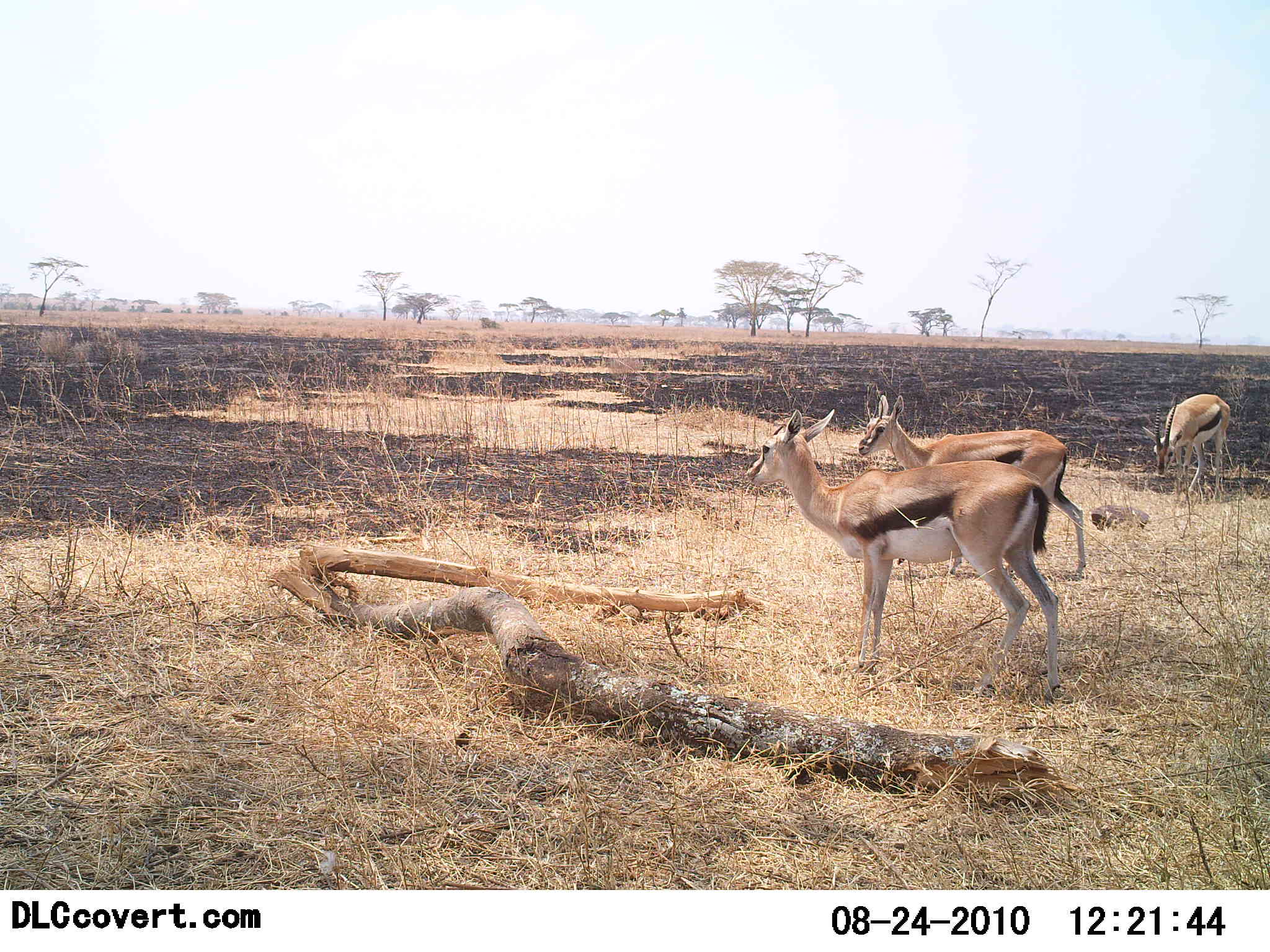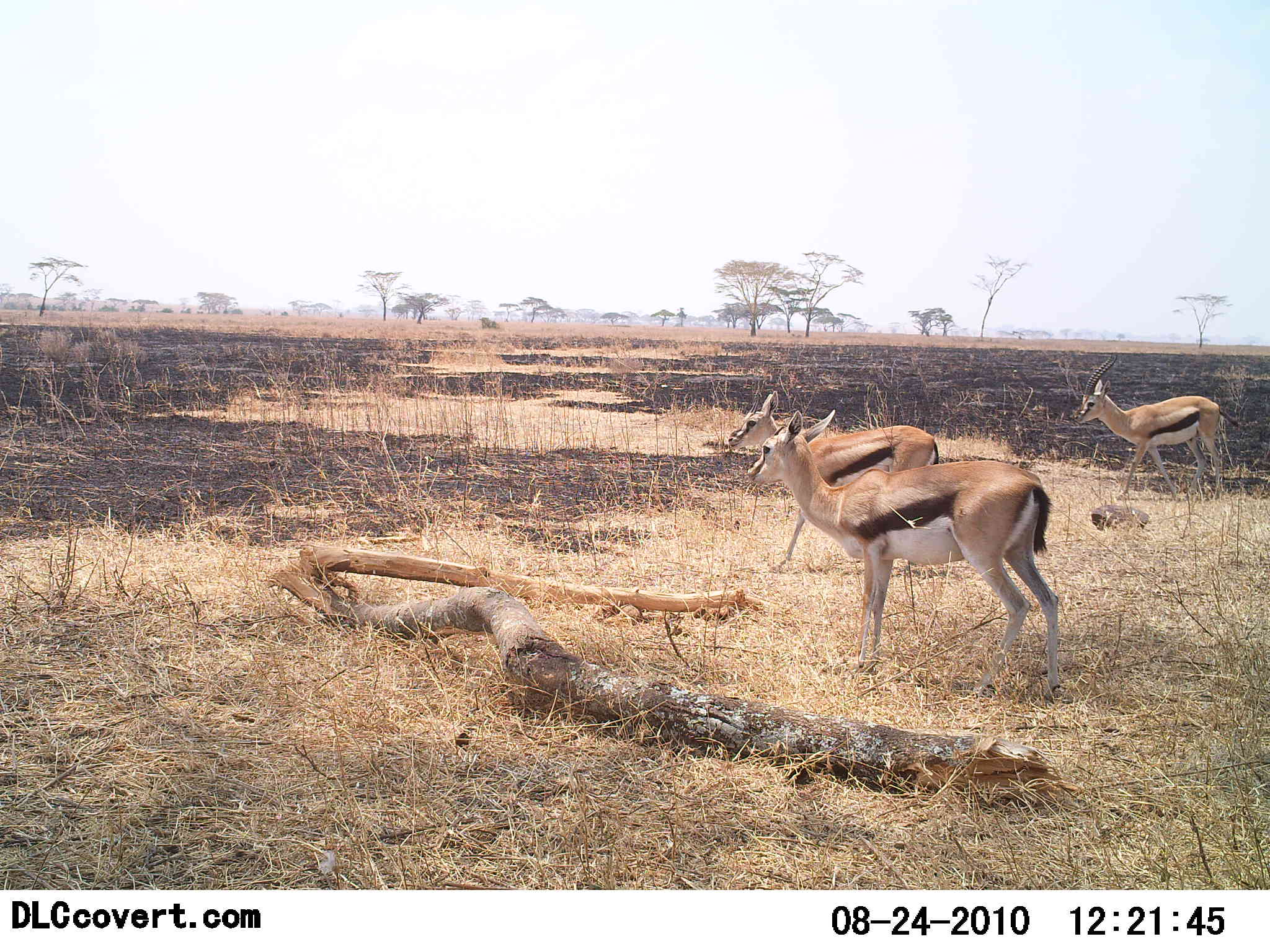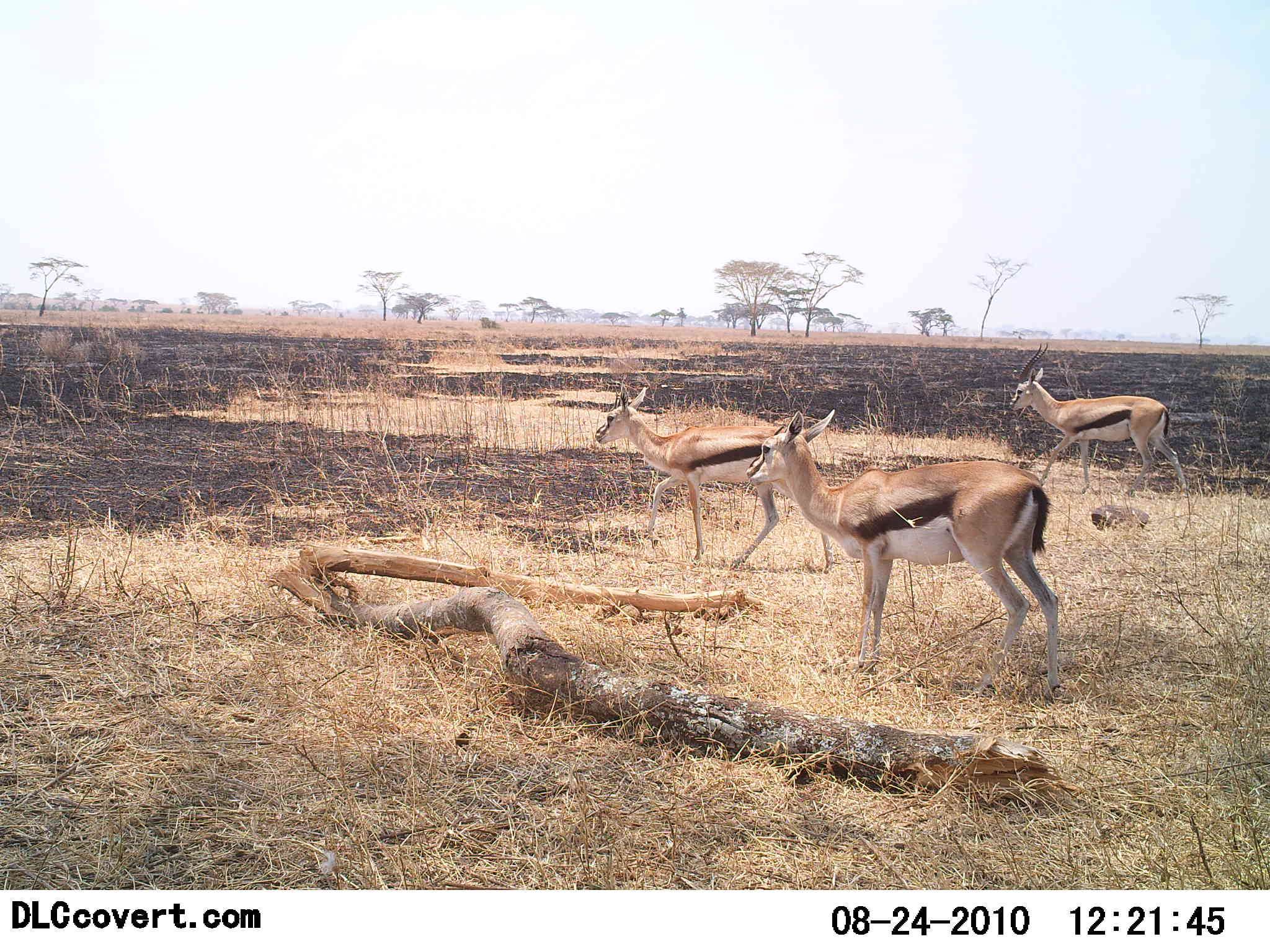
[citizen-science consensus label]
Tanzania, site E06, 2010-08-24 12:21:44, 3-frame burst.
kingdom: Animalia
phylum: Chordata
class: Mammalia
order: Artiodactyla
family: Bovidae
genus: Eudorcas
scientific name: Eudorcas thomsonii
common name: thomson's gazelle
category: gazellethomsons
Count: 3.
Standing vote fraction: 77%.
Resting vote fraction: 0%.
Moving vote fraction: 86%.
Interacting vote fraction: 0%.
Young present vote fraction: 0%.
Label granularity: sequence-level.